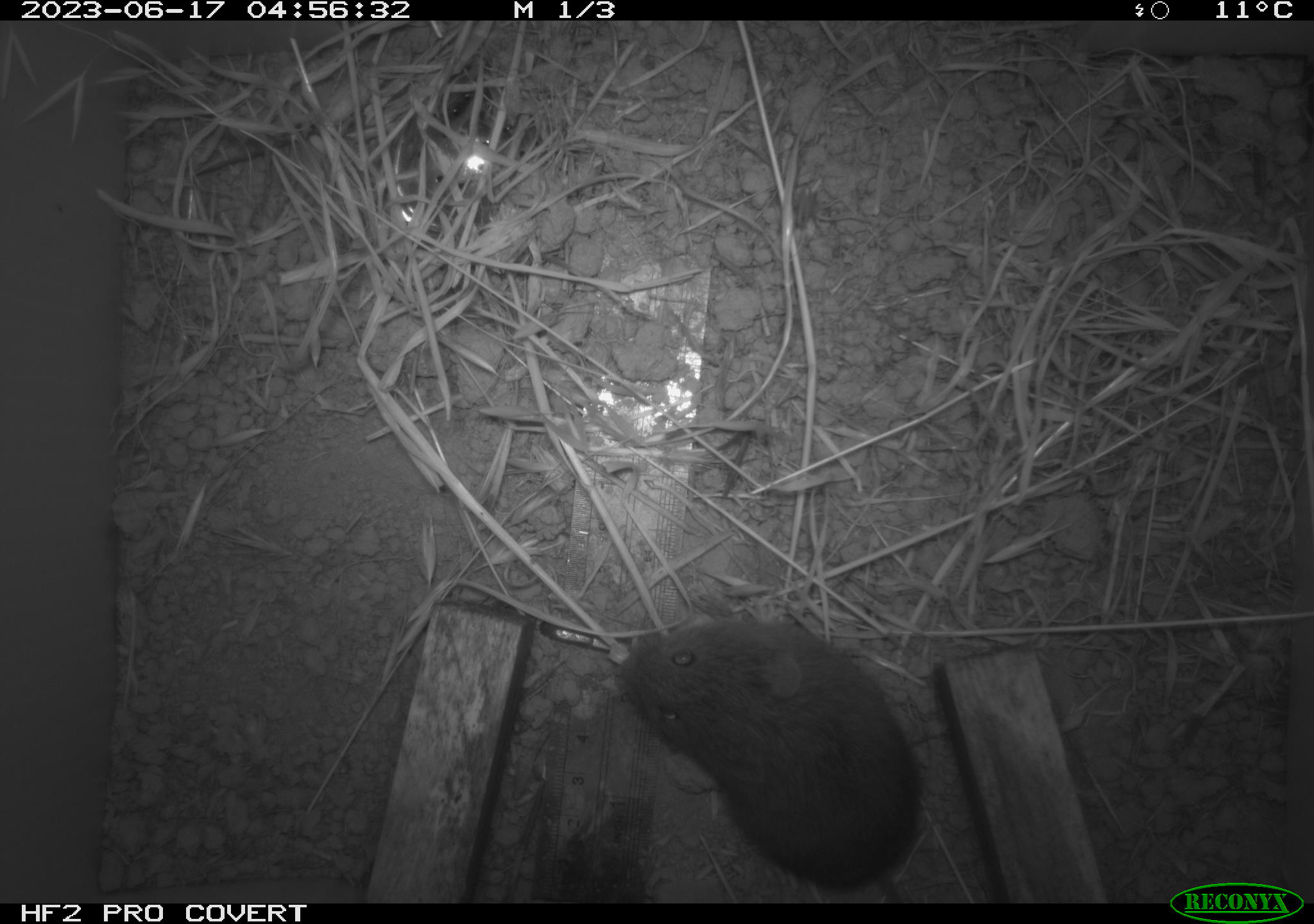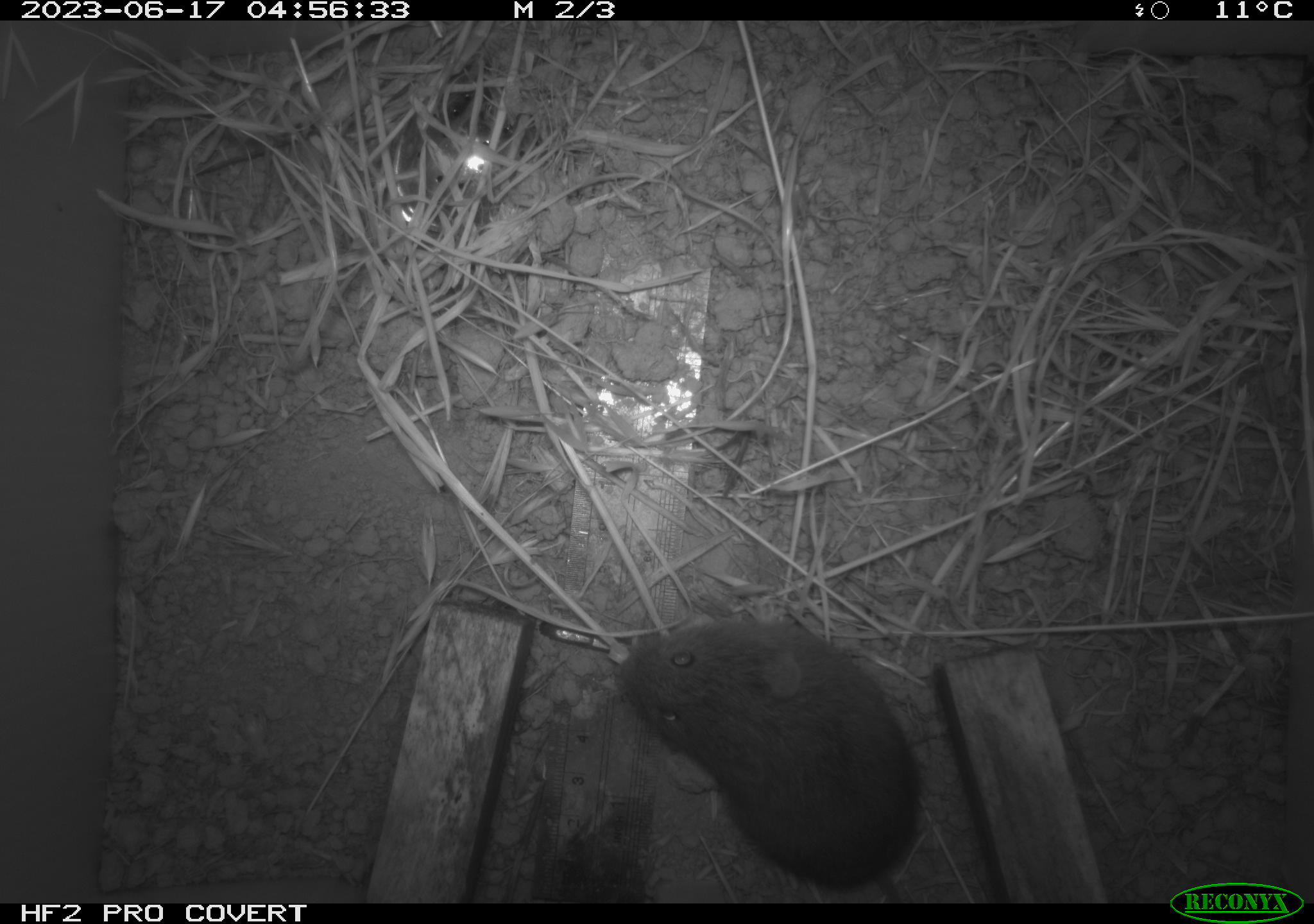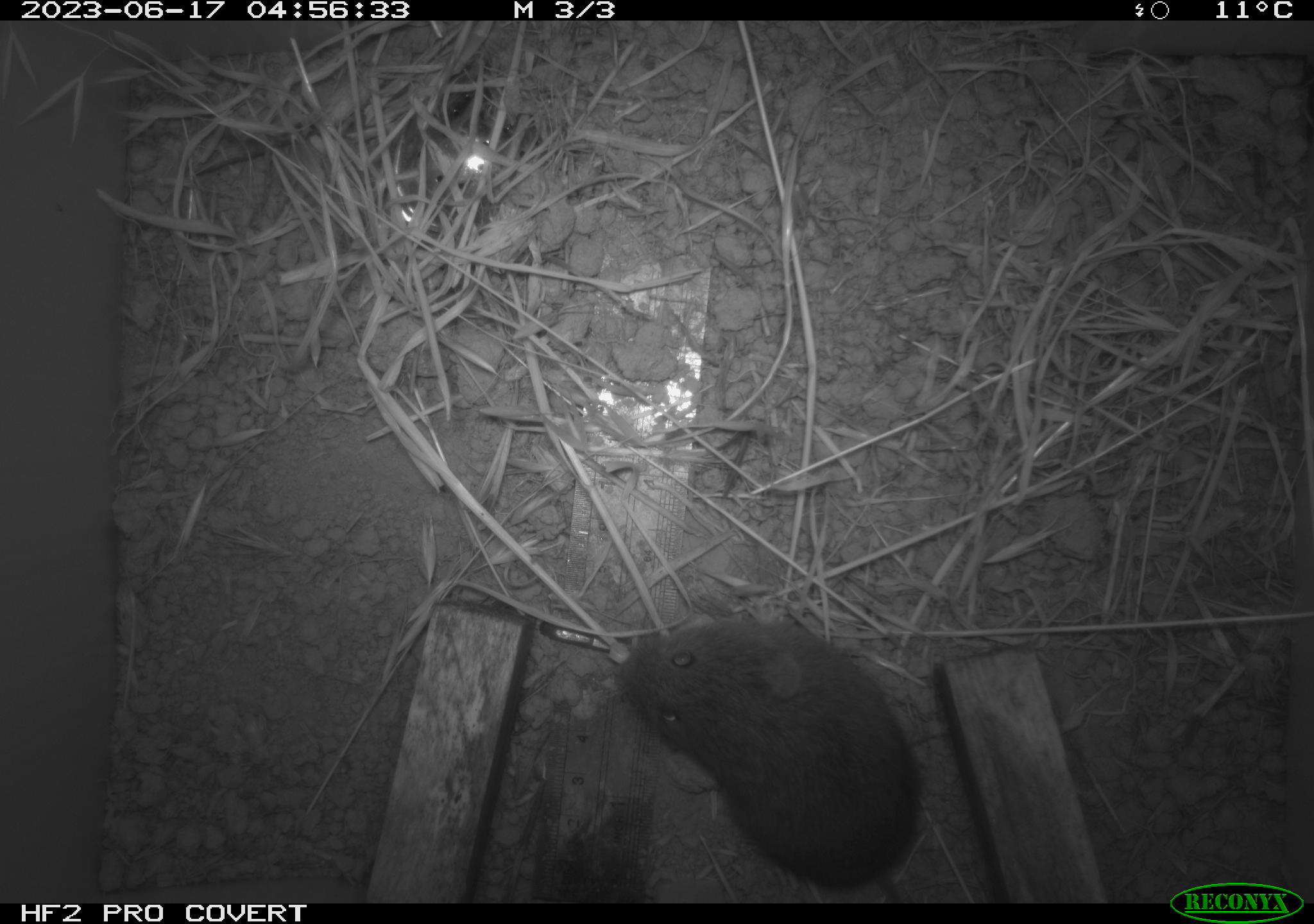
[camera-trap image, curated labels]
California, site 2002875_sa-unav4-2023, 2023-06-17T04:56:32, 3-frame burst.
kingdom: Animalia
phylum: Chordata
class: Mammalia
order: Rodentia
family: Cricetidae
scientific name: Arvicolinae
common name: voles, lemmings, and muskrats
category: arvicolinae subfamily